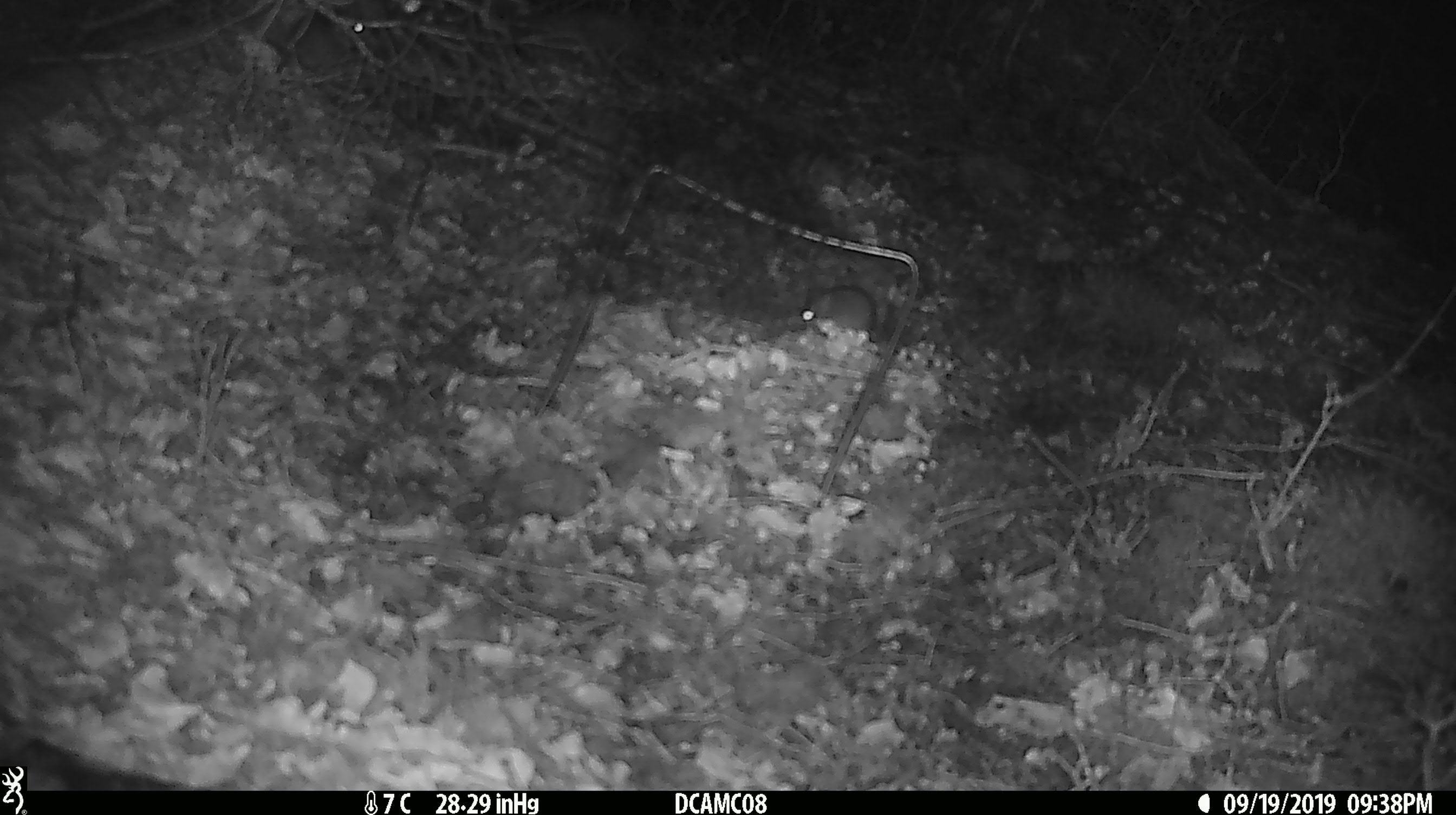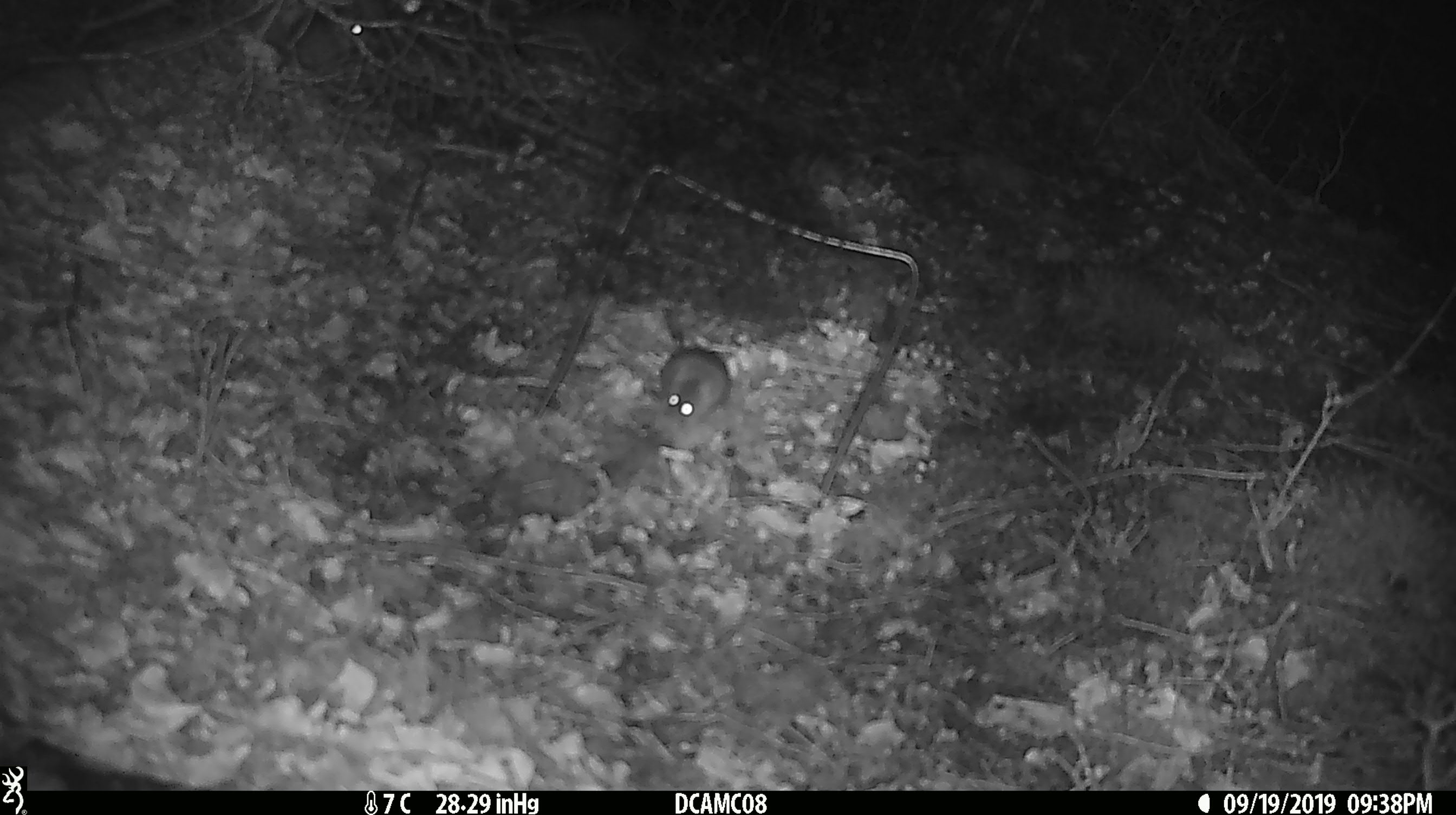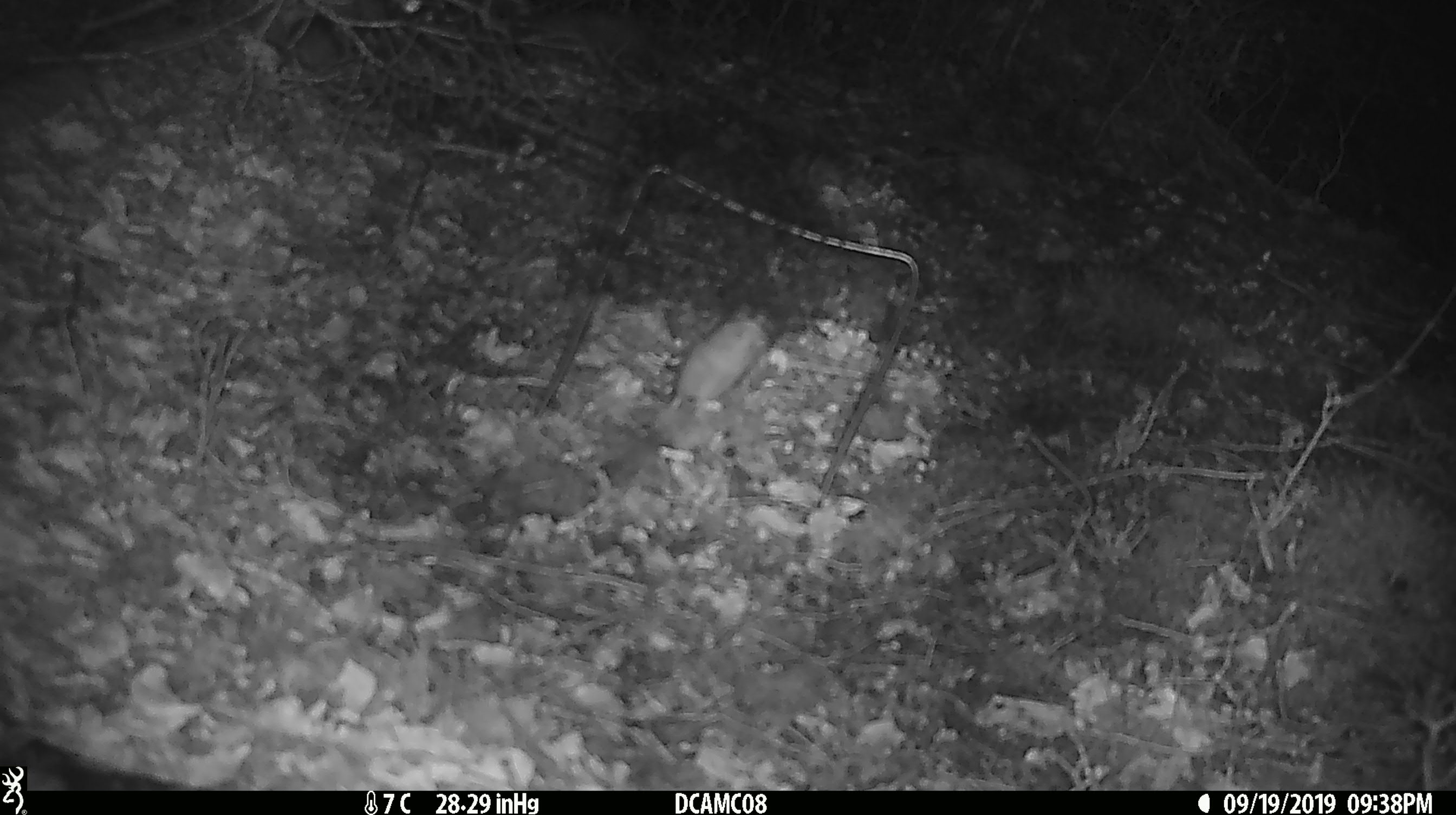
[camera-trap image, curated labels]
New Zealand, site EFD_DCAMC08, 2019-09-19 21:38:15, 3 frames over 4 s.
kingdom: Animalia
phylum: Chordata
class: Mammalia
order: Rodentia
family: Muridae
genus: Mus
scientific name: Mus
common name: mouse